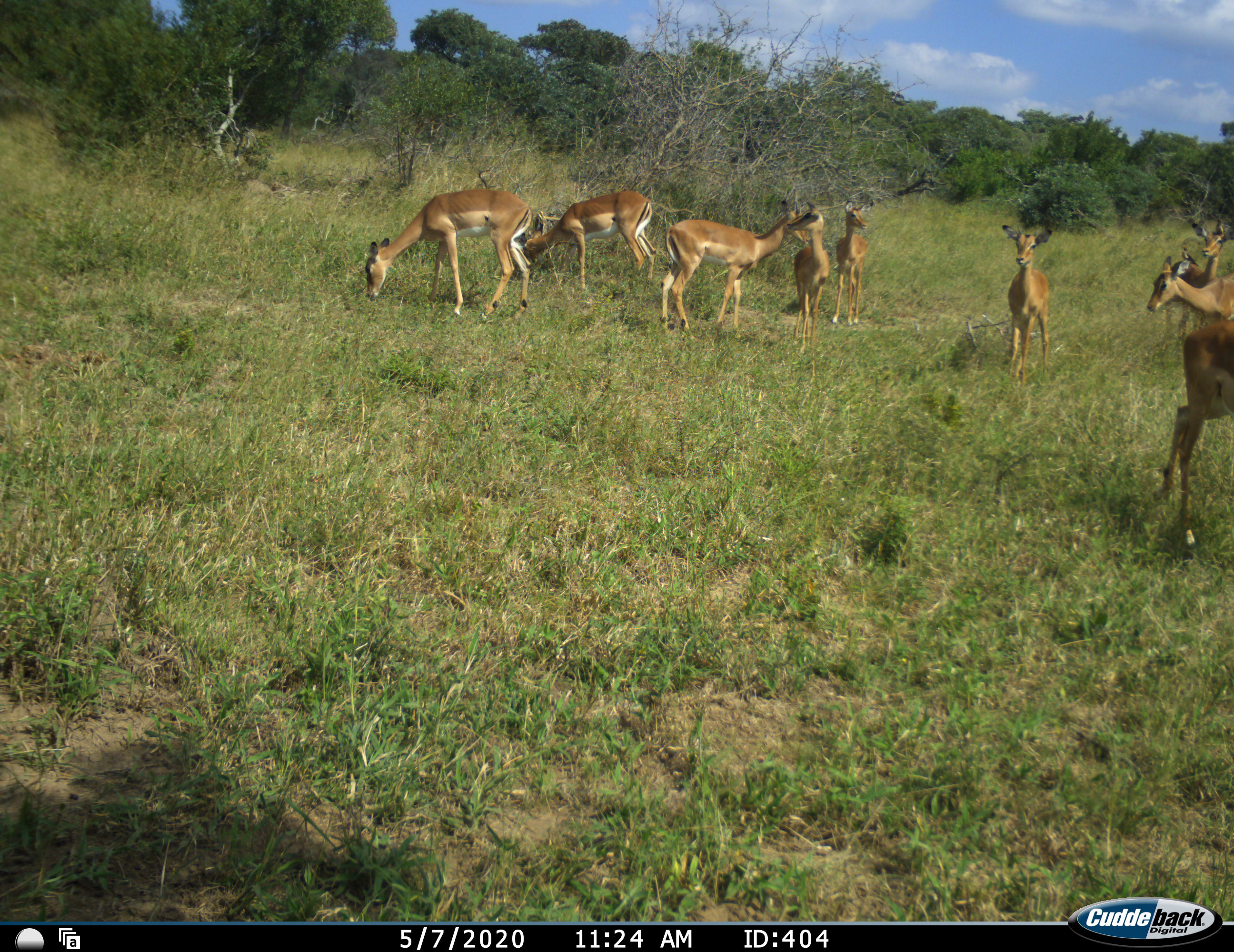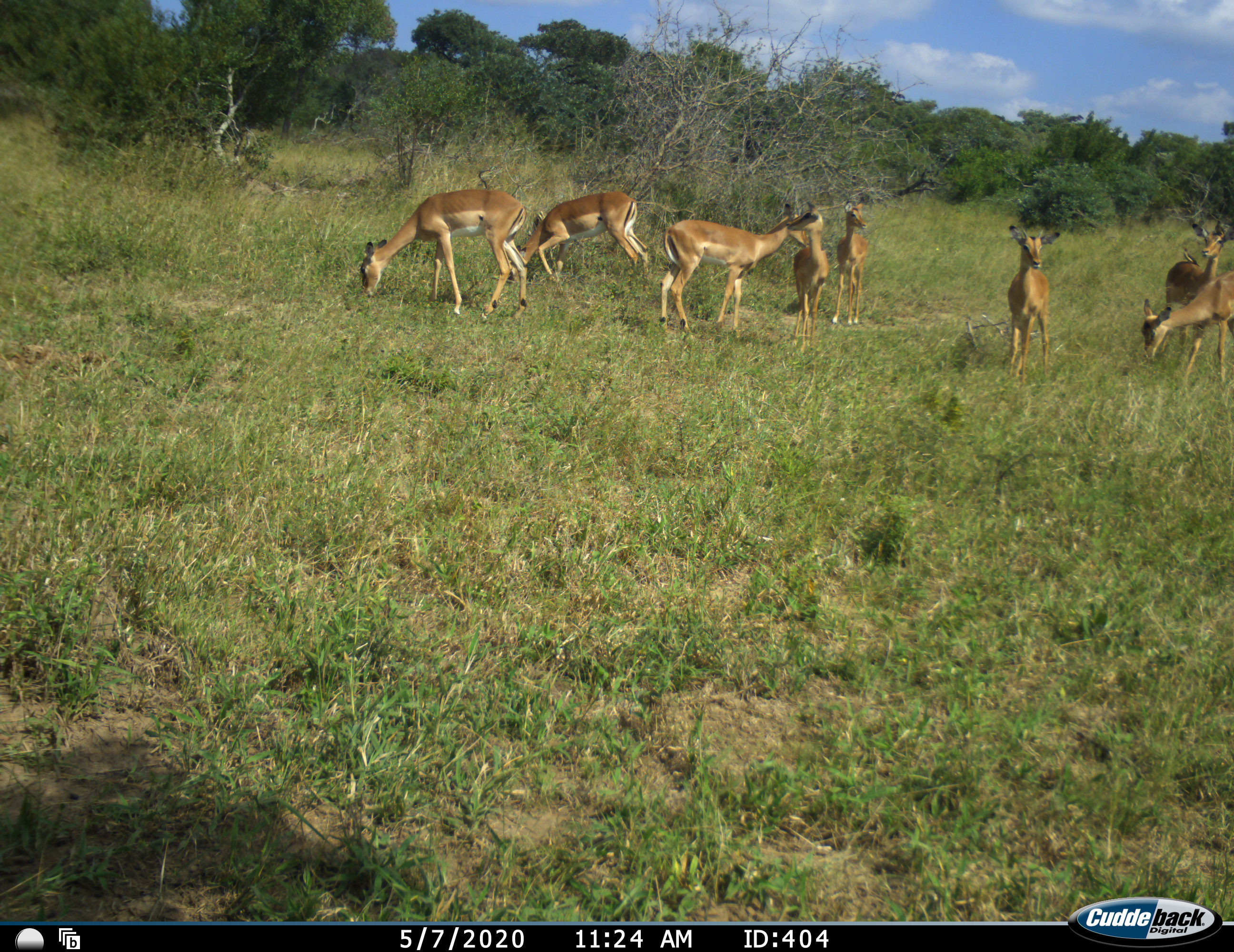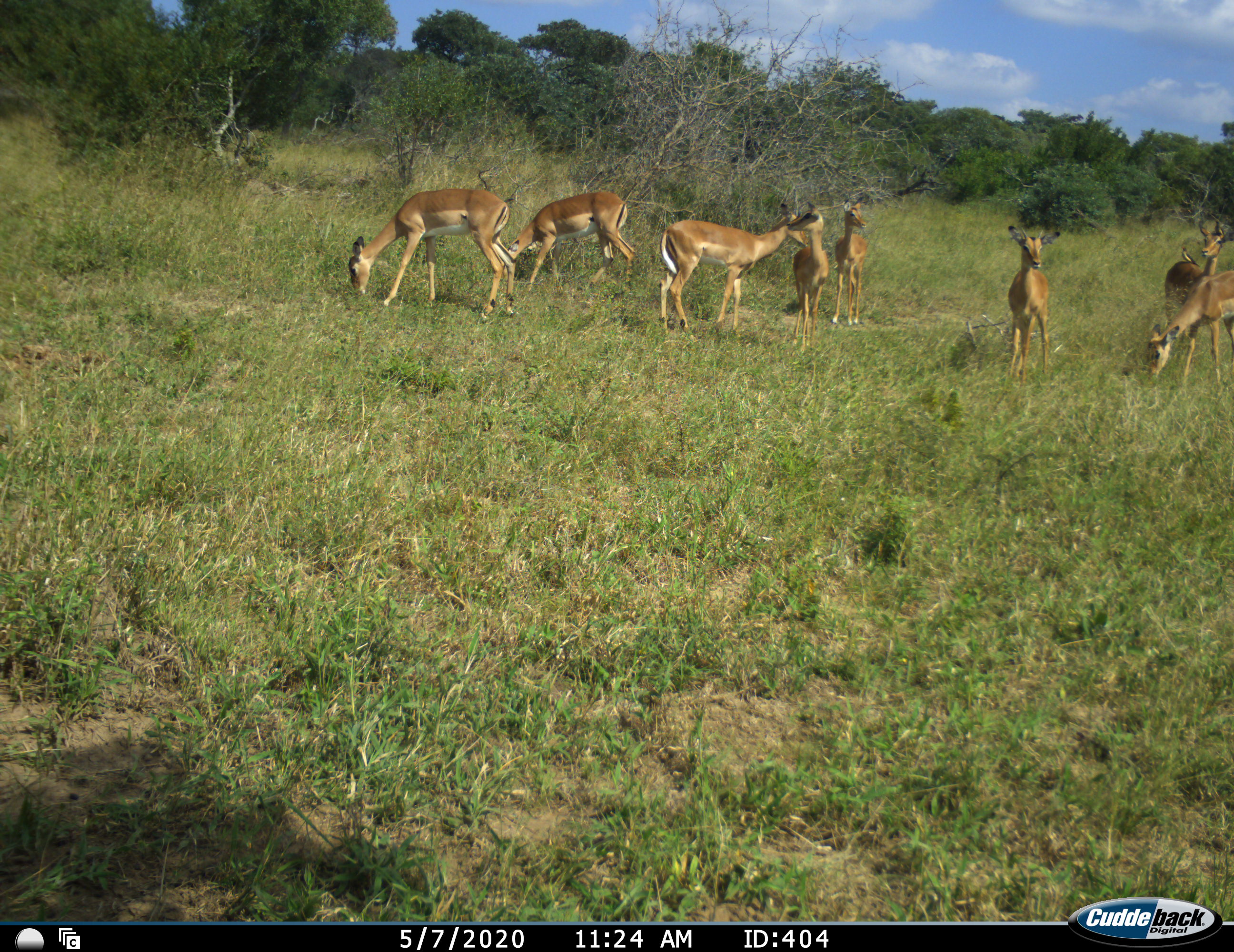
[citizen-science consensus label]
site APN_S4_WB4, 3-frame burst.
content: unidentified animal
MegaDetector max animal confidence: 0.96